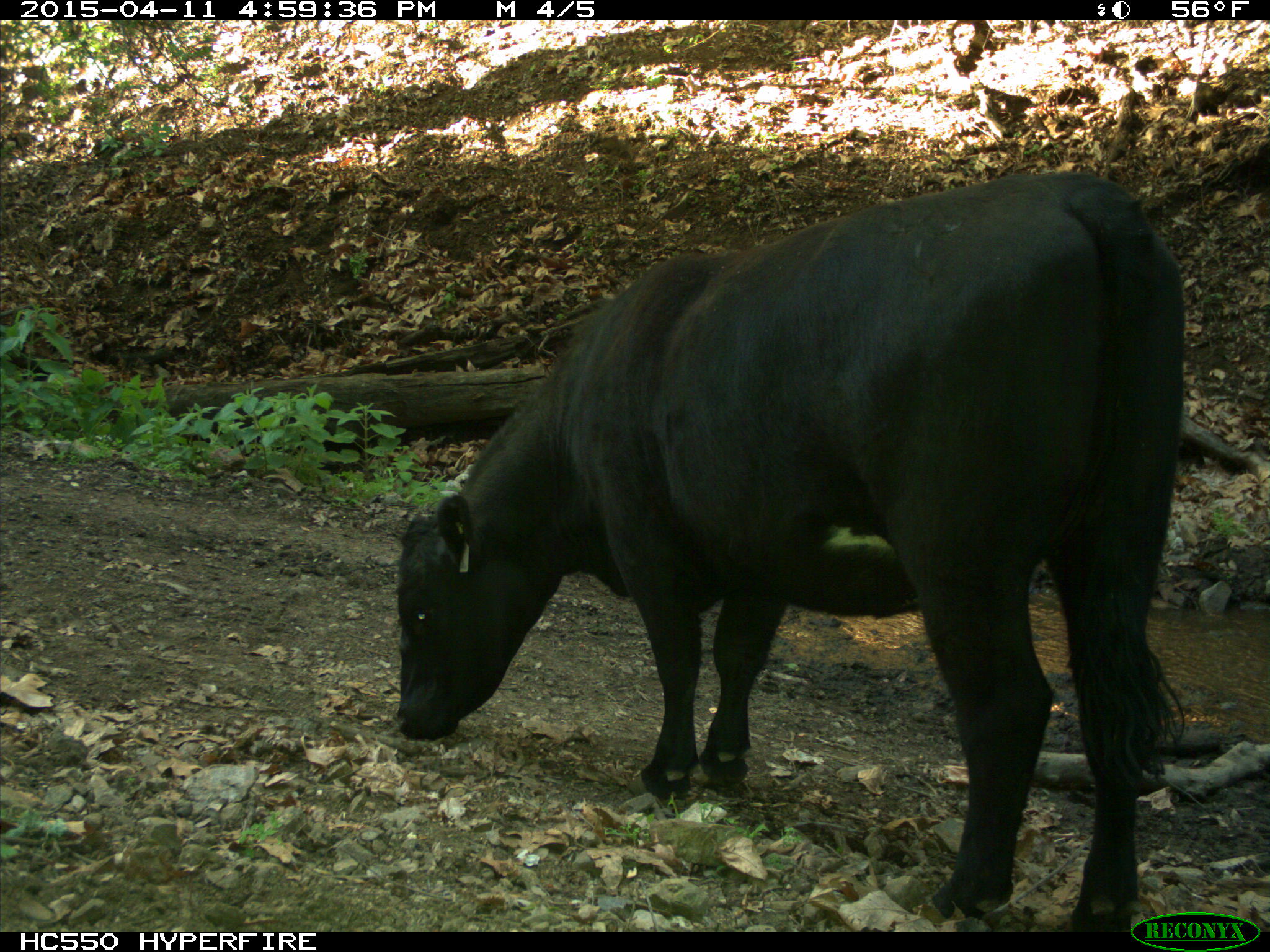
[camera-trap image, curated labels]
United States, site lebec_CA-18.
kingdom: Animalia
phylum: Chordata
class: Mammalia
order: Artiodactyla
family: Bovidae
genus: Bos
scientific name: Bos taurus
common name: domestic cow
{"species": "Bos taurus (domestic cow)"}